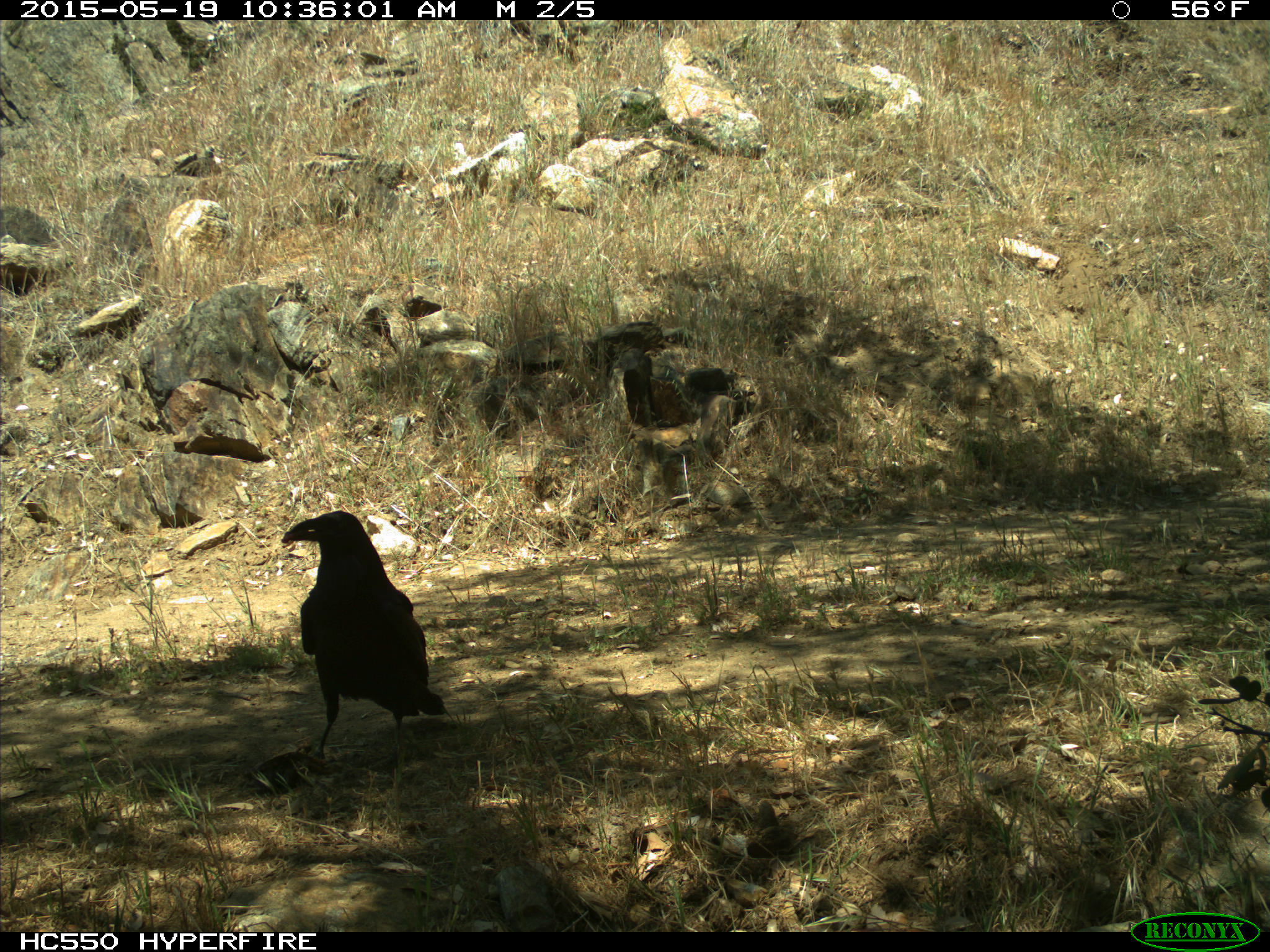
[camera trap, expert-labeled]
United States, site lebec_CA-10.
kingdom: Animalia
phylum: Chordata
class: Aves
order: Passeriformes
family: Corvidae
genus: Corvus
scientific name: Corvus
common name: crows and ravens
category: unidentified corvus